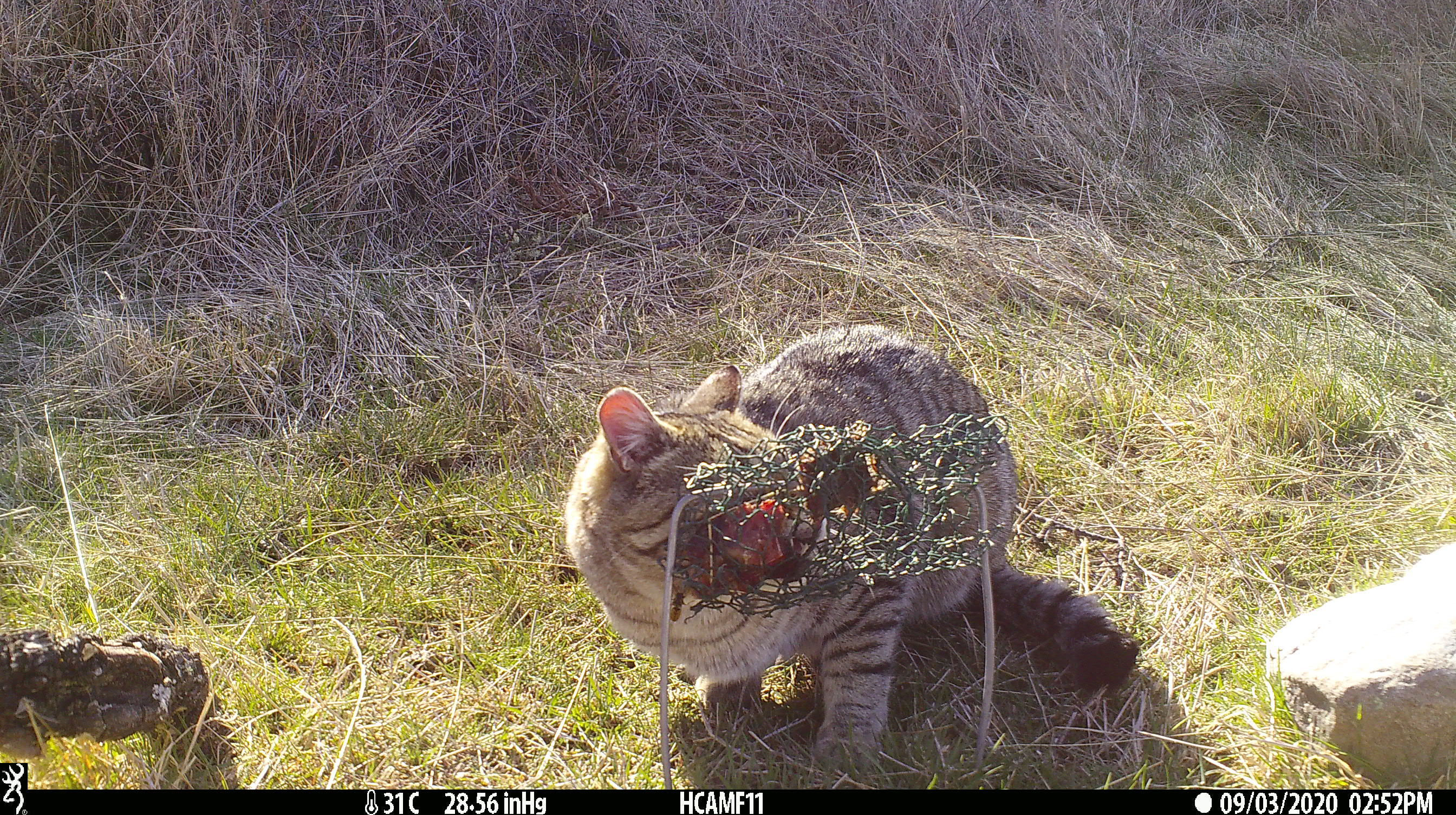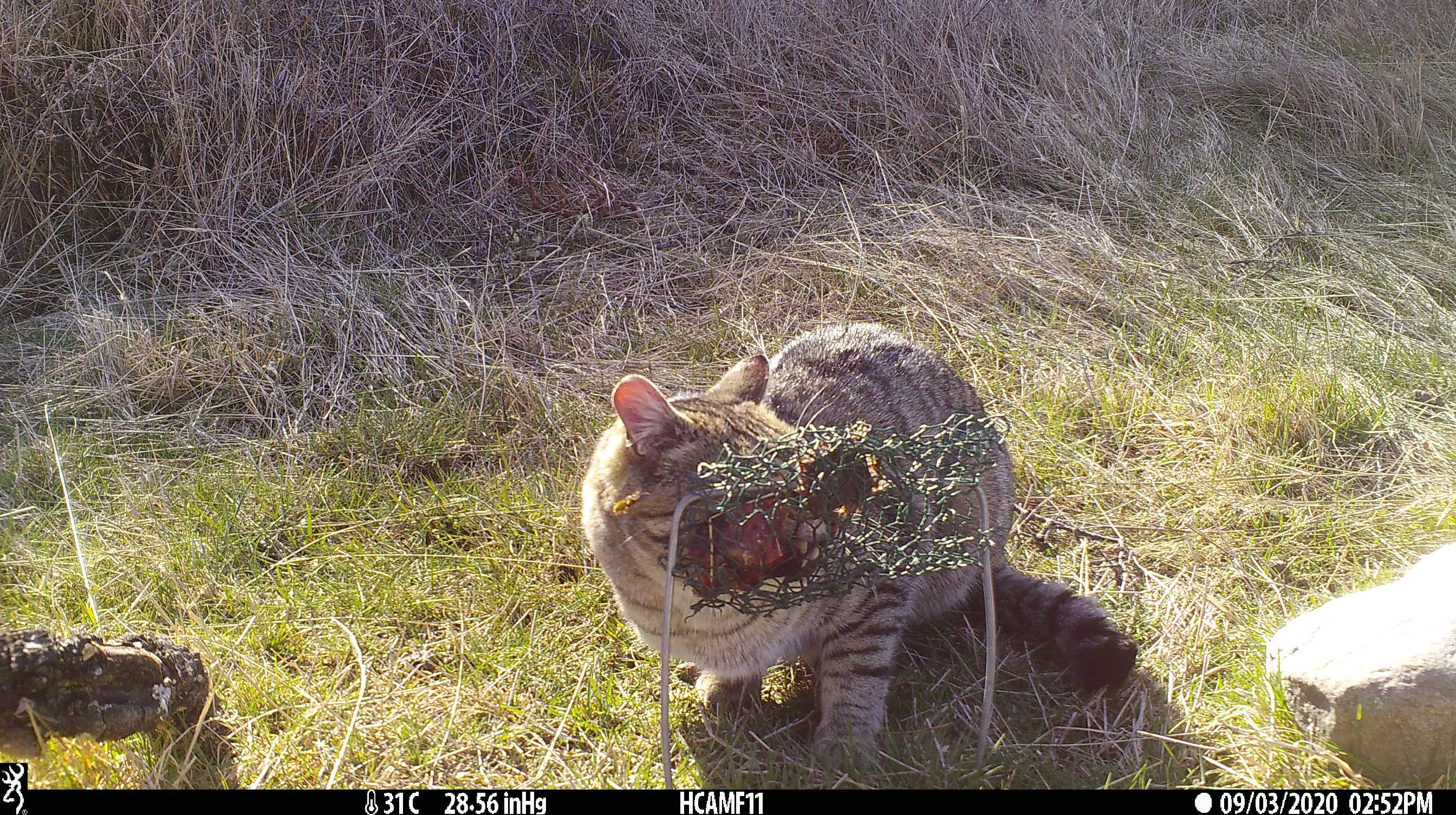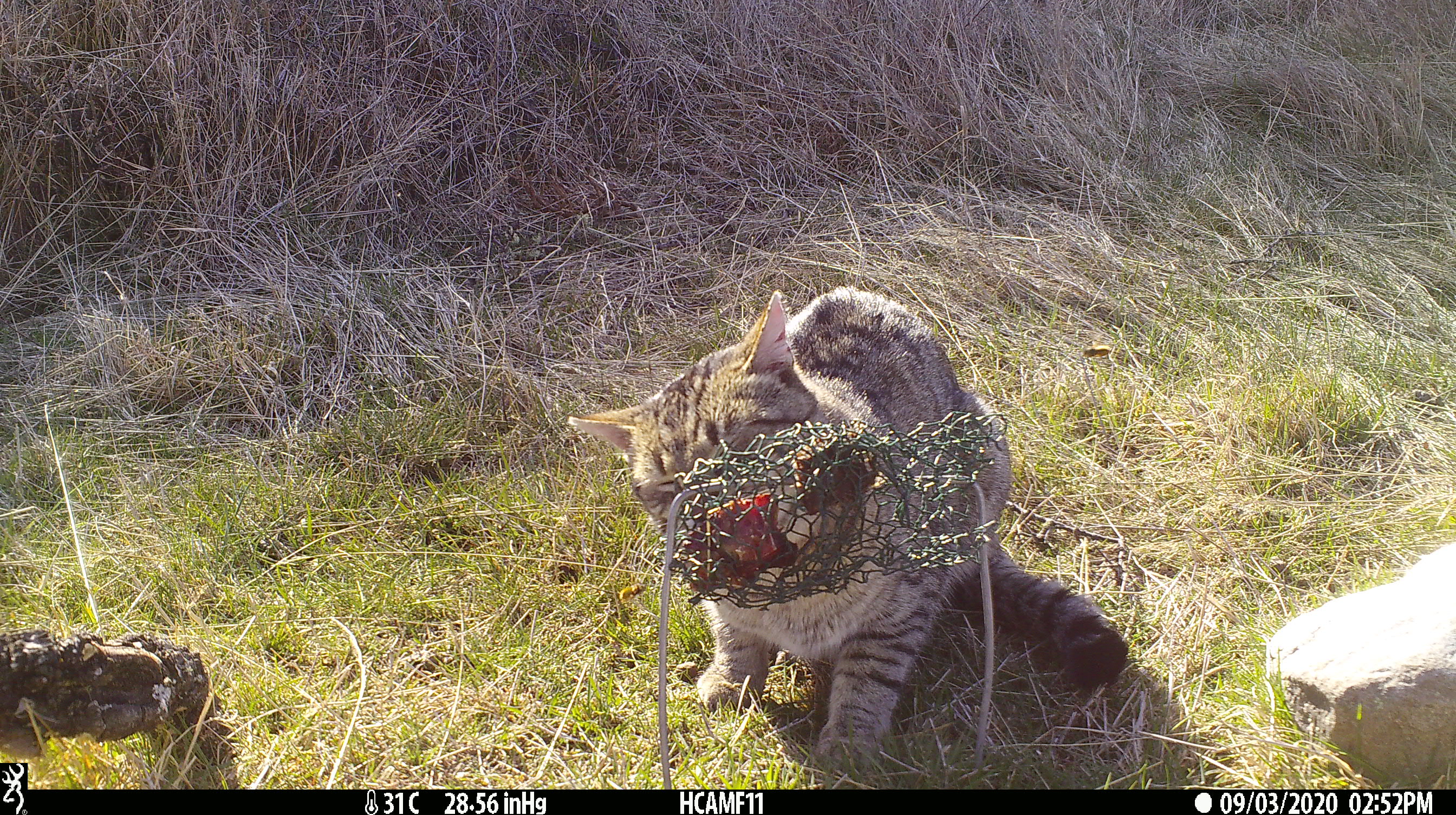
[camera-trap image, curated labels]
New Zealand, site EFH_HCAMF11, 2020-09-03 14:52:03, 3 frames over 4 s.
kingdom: Animalia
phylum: Chordata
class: Mammalia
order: Carnivora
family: Felidae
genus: Felis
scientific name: Felis catus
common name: domestic cat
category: cat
Cat (domestic cat) (Felis catus).